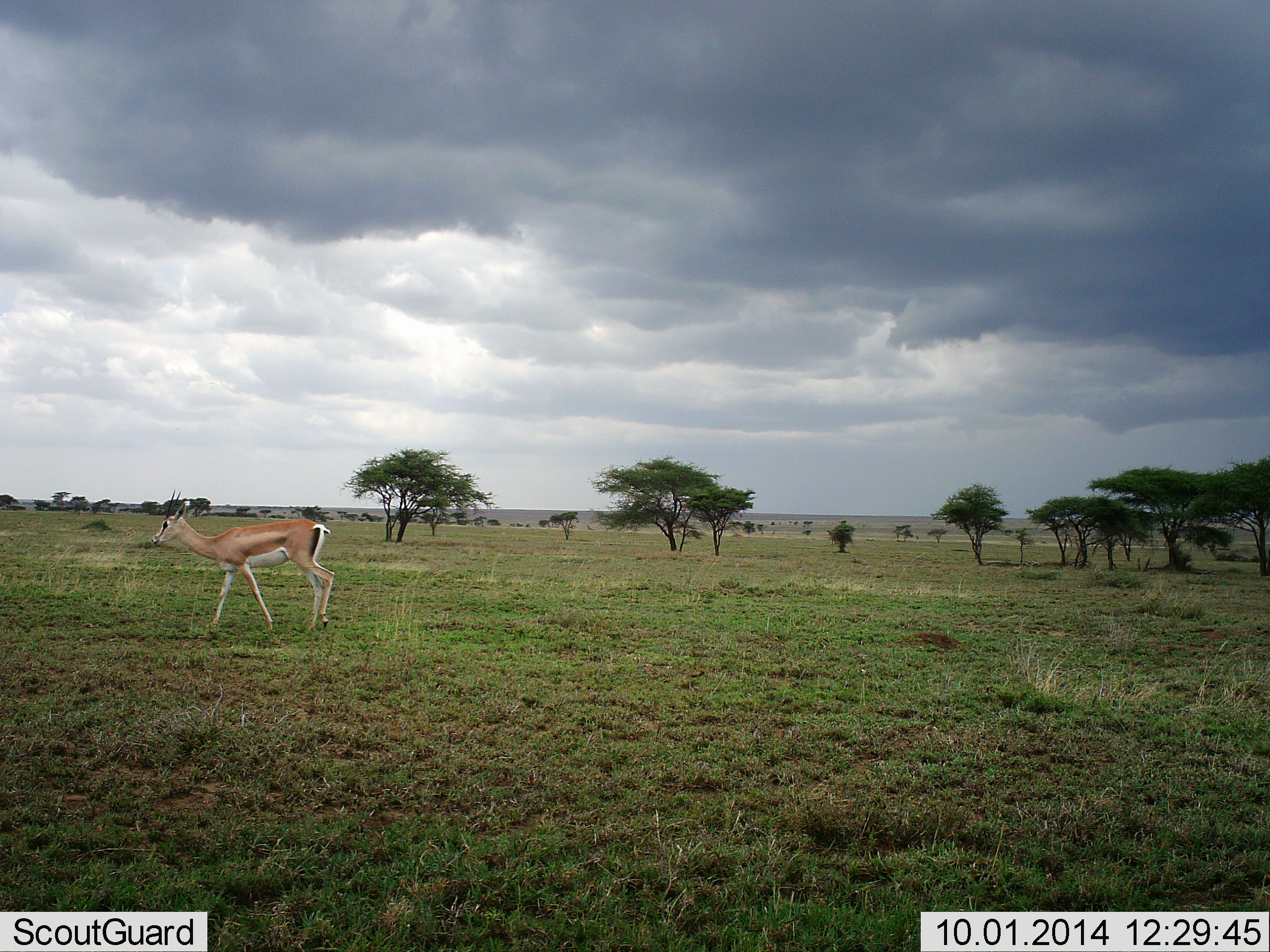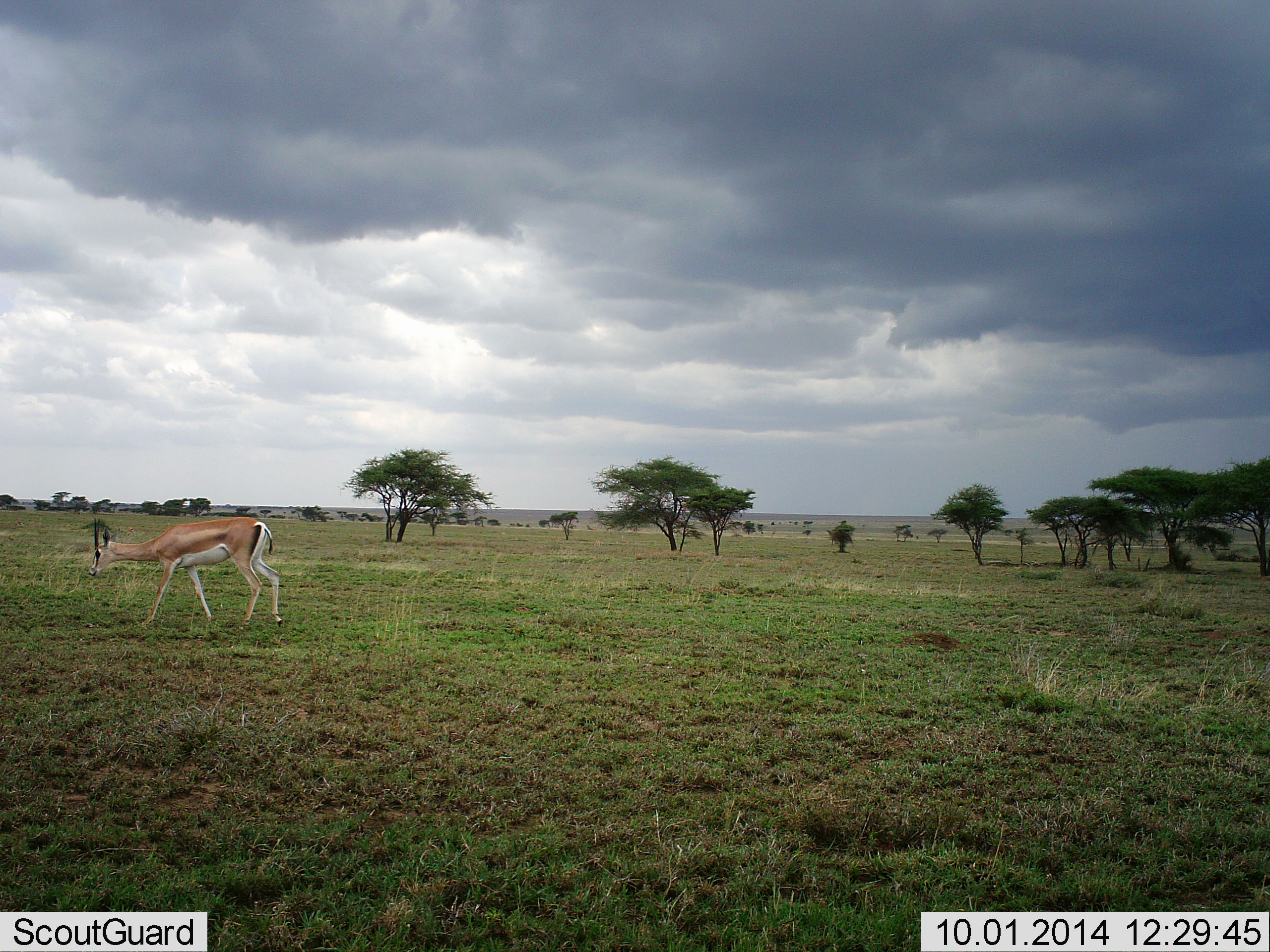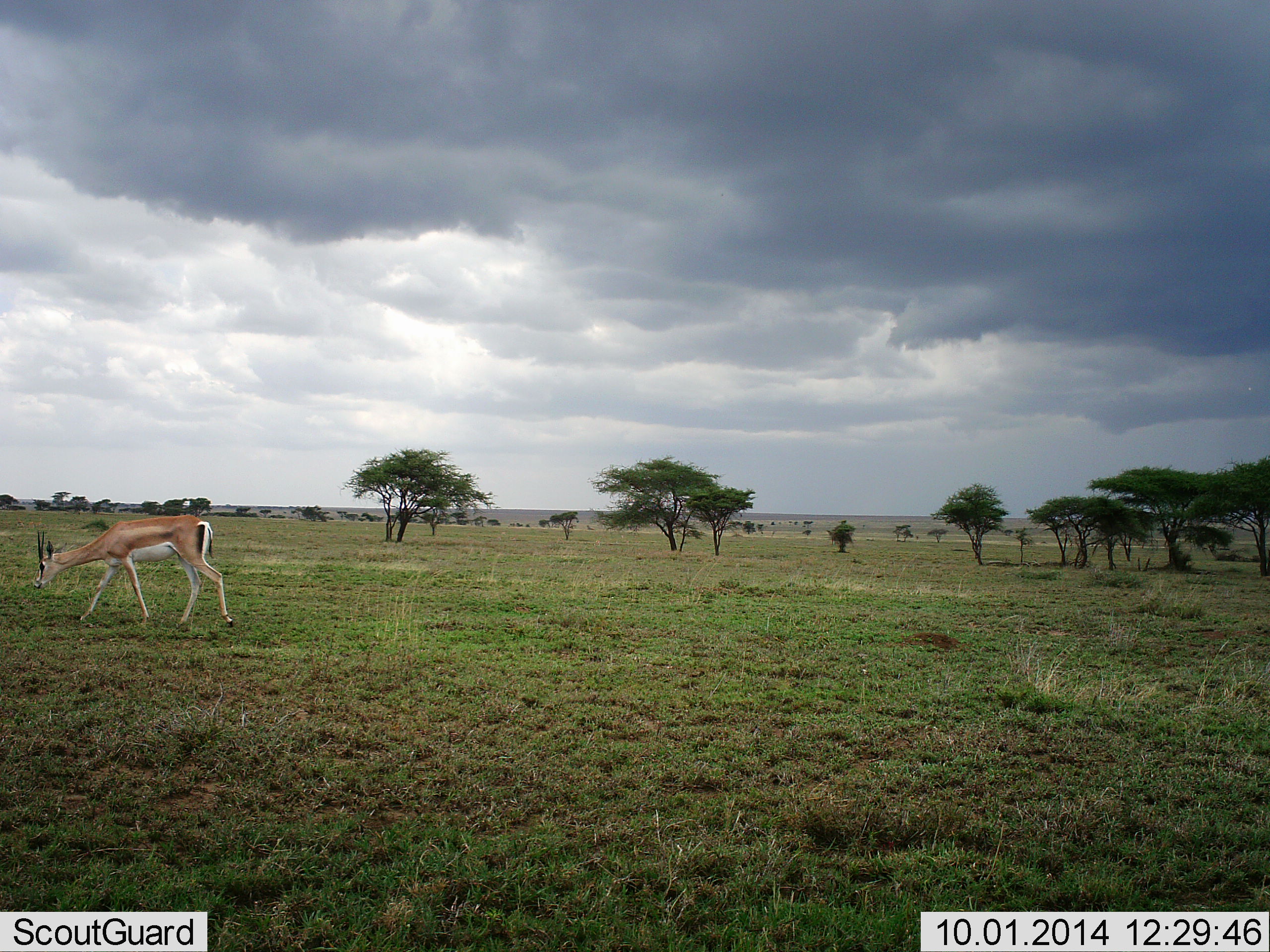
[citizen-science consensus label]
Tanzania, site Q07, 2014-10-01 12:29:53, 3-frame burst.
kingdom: Animalia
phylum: Chordata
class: Mammalia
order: Artiodactyla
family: Bovidae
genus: Nanger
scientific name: Nanger granti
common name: grant's gazelle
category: gazellegrants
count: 1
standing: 10%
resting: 0%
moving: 90%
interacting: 0%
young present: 0%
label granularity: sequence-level